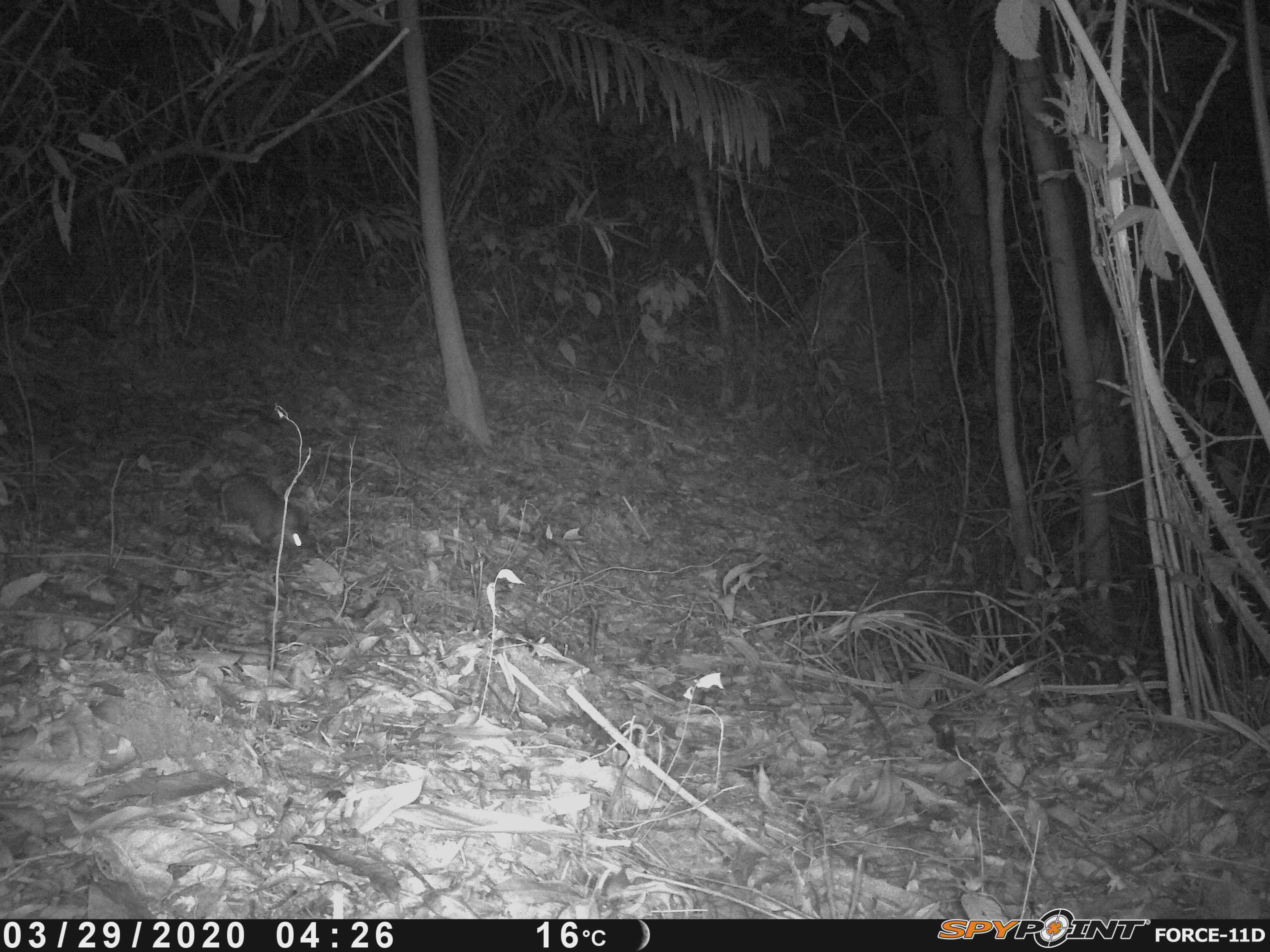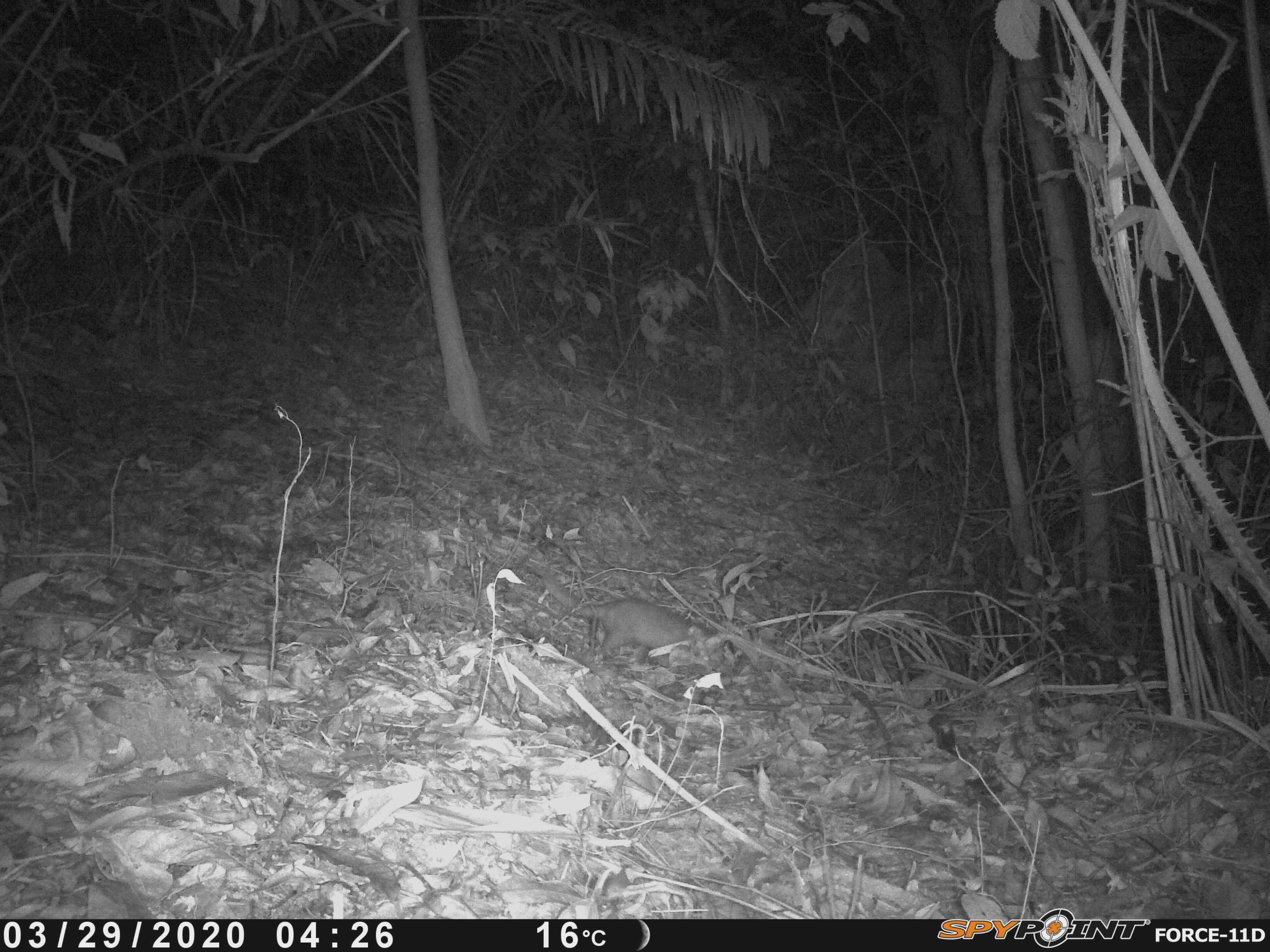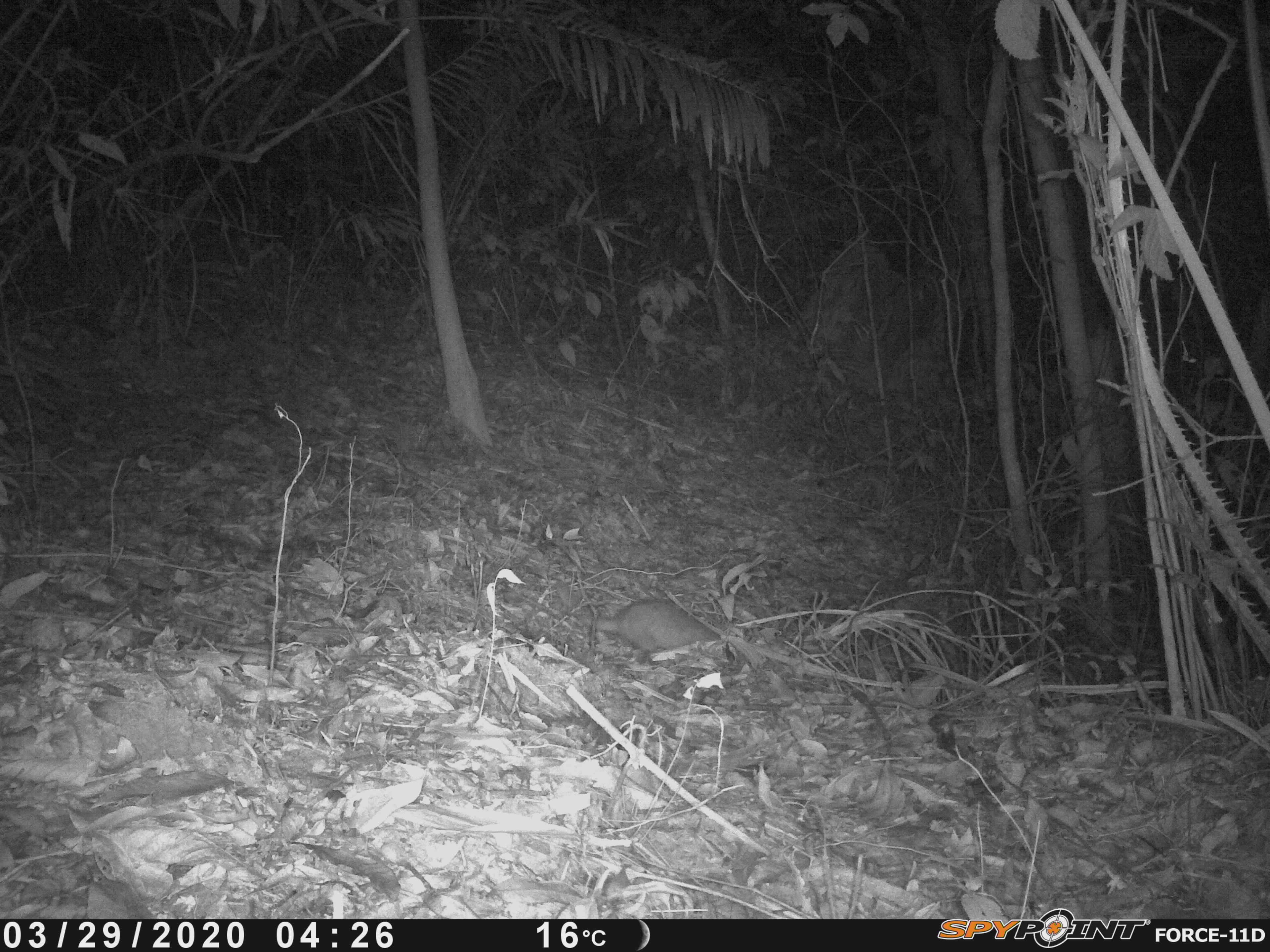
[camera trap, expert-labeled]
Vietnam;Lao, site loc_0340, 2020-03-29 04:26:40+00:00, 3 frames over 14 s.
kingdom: Animalia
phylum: Chordata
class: Mammalia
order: Carnivora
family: Mustelidae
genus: Melogale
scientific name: Melogale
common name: ferret badger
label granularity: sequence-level